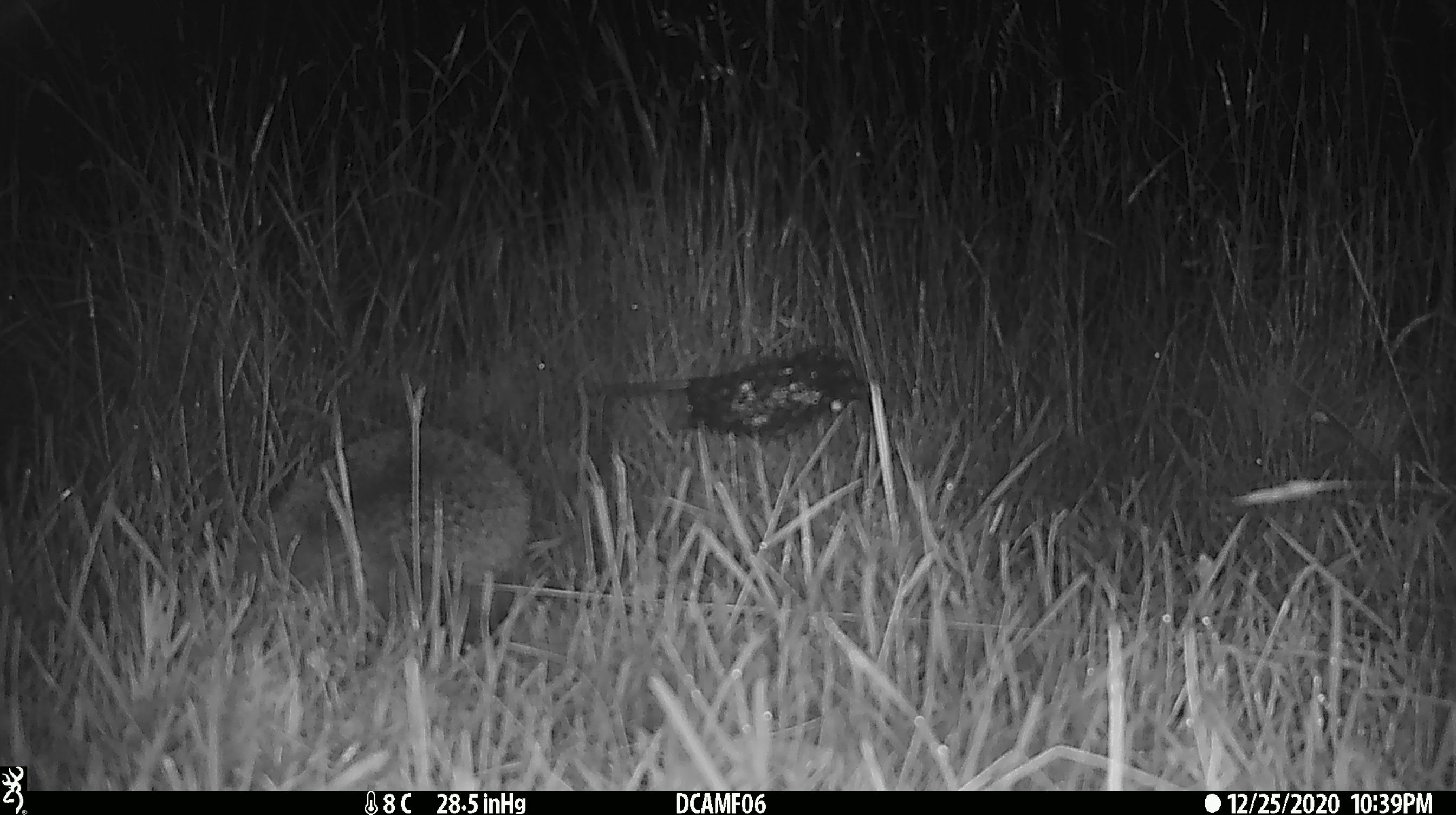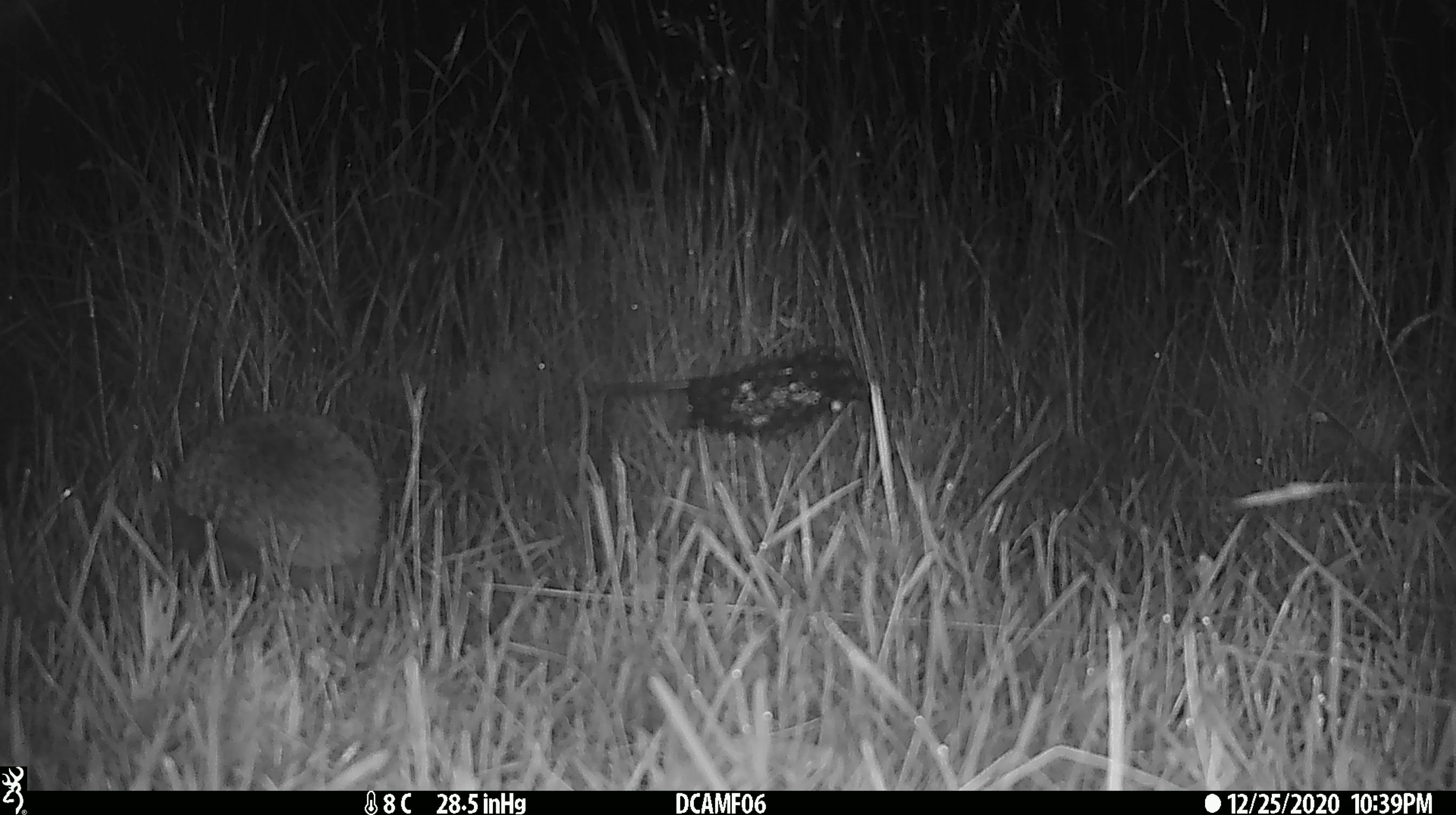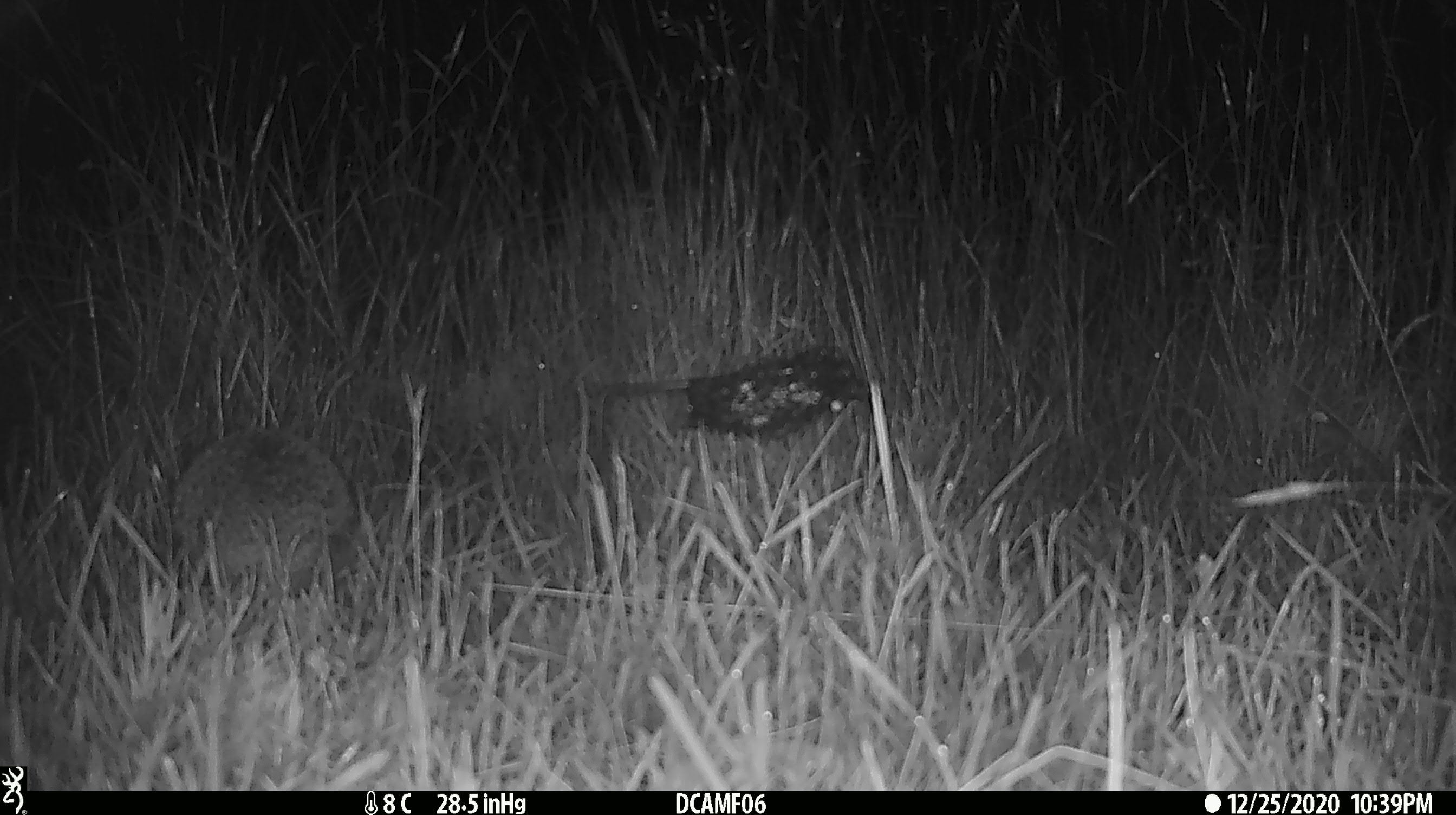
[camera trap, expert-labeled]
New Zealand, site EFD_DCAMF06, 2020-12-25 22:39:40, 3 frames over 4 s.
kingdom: Animalia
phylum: Chordata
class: Mammalia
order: Eulipotyphla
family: Erinaceidae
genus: Erinaceus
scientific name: Erinaceus europaeus europaeus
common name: european hedgehog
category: hedgehog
Hedgehog (european hedgehog) (Erinaceus europaeus europaeus).